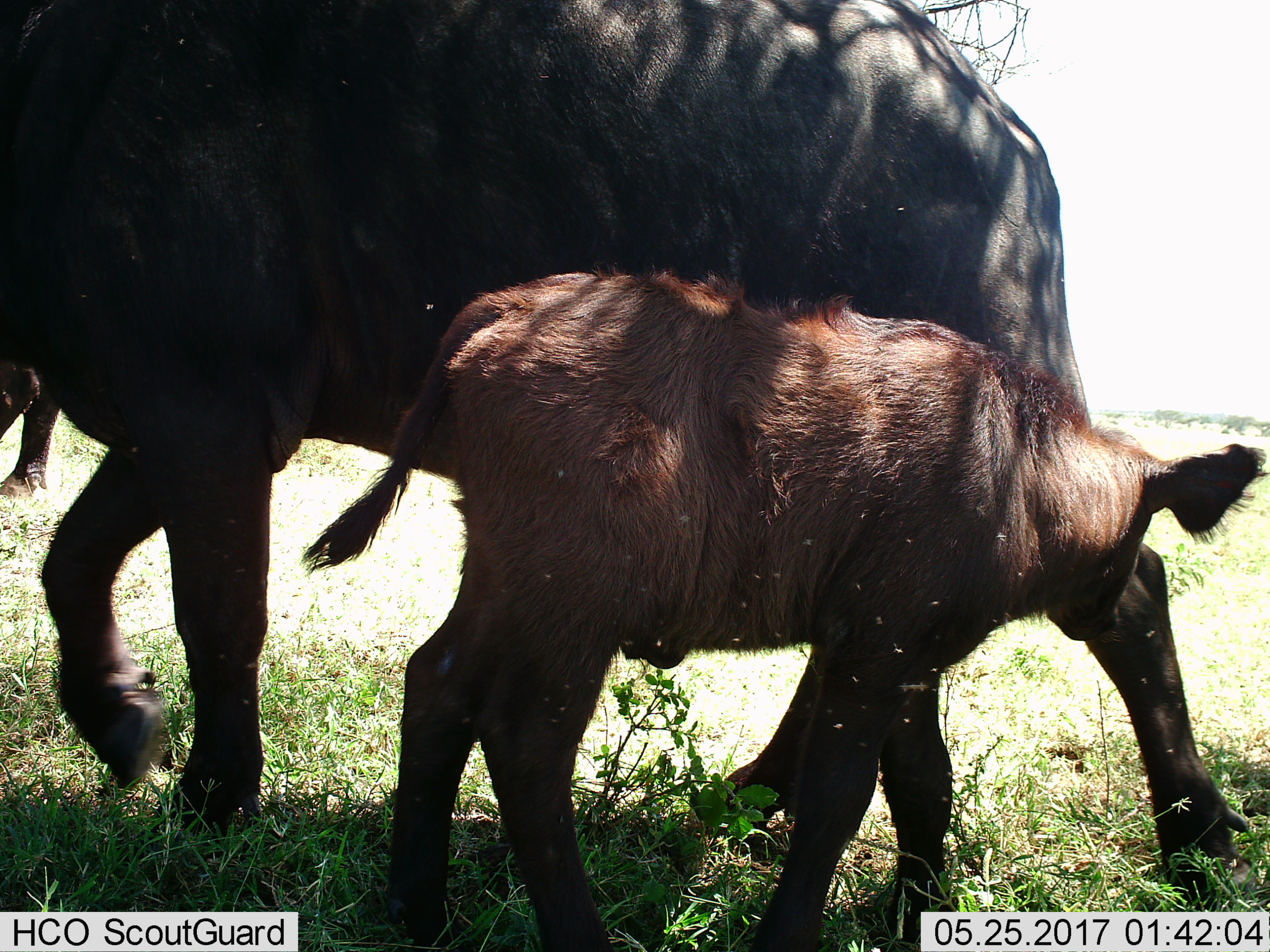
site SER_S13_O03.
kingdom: Animalia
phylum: Chordata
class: Mammalia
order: Artiodactyla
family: Bovidae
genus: Syncerus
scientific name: Syncerus caffer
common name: african buffalo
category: buffalo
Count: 2.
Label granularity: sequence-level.